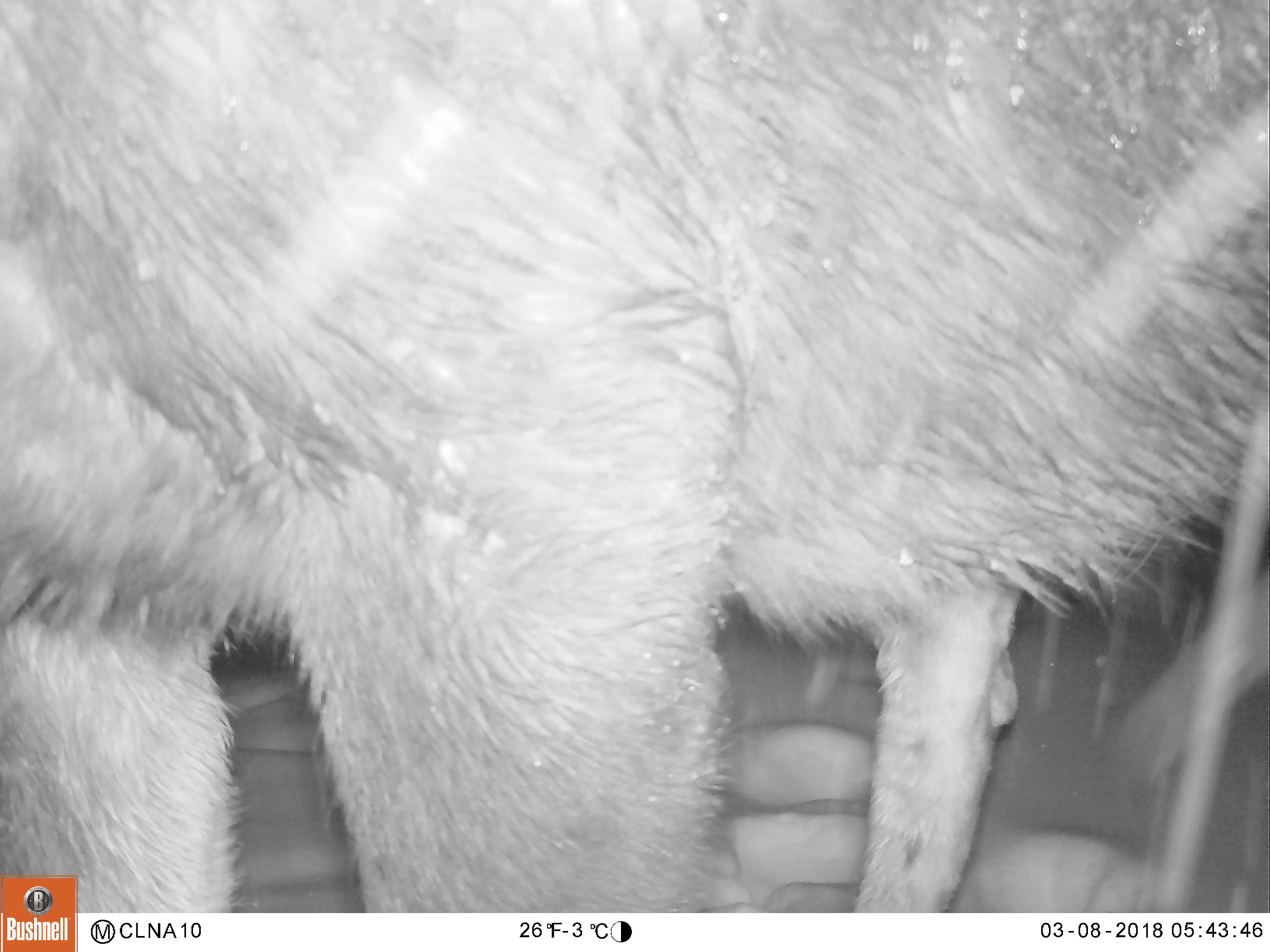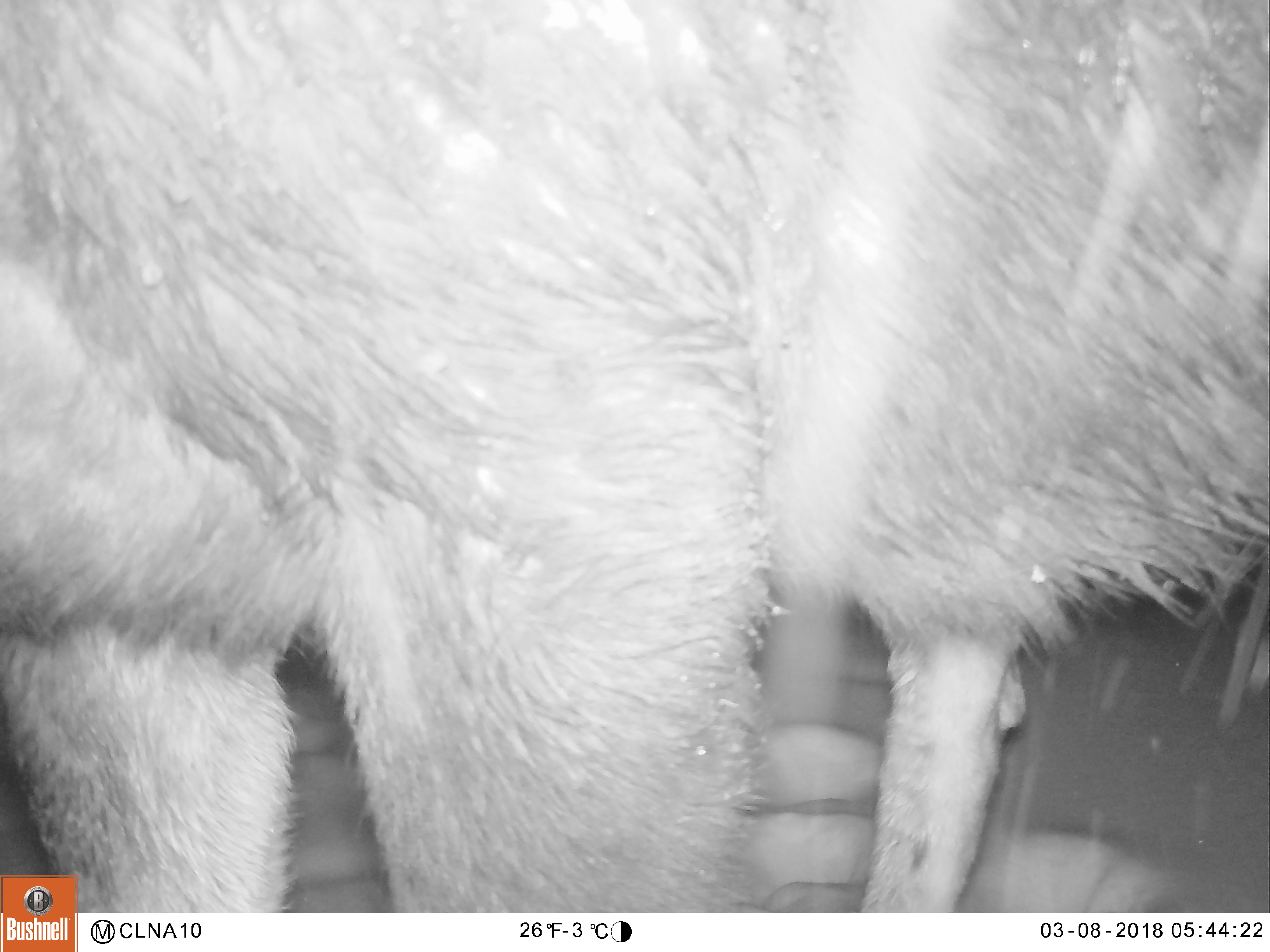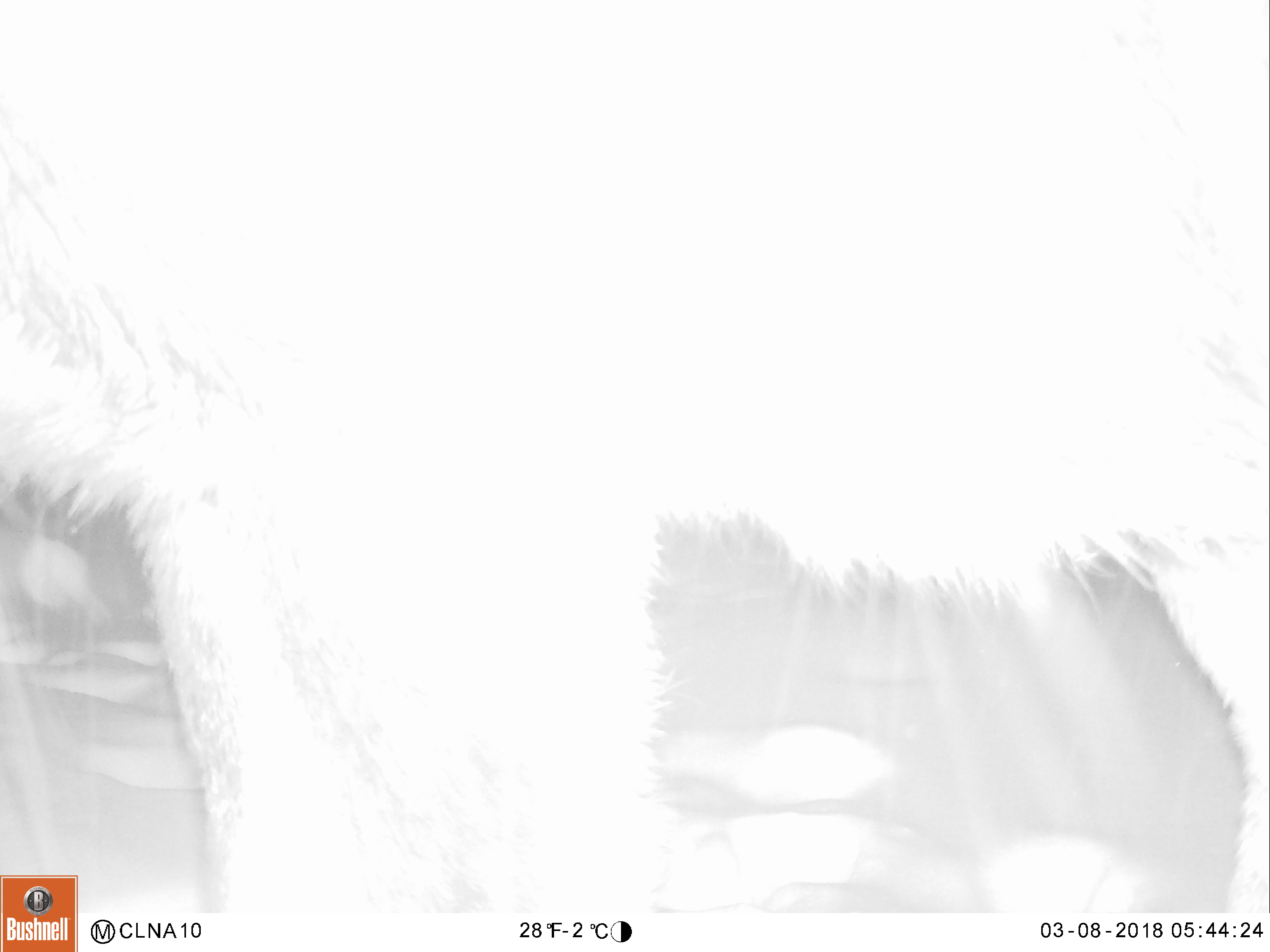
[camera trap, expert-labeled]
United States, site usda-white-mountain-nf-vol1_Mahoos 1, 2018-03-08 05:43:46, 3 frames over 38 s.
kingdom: Animalia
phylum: Chordata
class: Mammalia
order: Artiodactyla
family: Cervidae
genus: Alces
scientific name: Alces alces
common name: moose